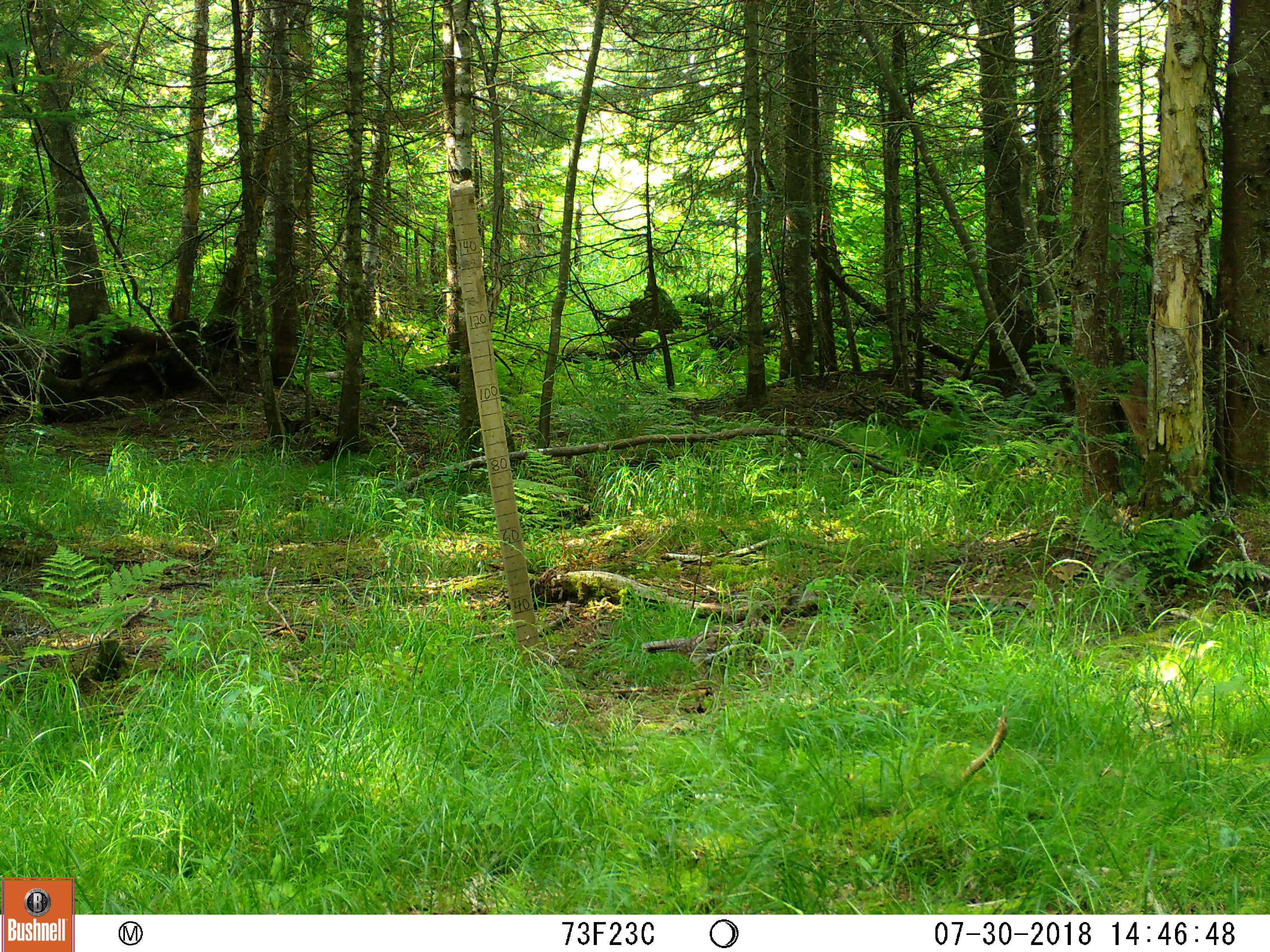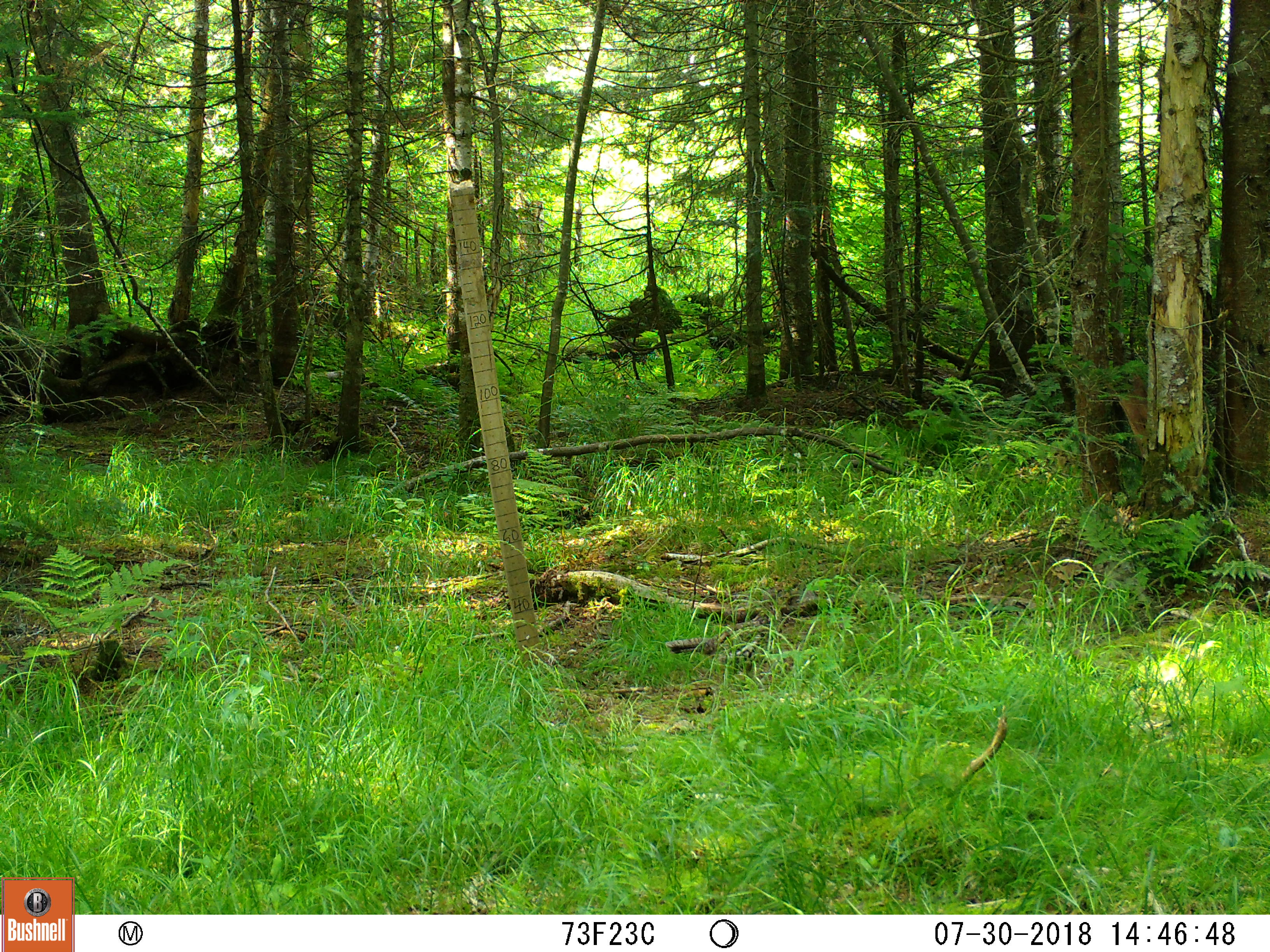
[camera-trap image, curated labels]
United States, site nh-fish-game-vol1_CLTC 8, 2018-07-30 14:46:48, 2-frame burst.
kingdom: Animalia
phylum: Chordata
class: Aves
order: Galliformes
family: Phasianidae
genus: Bonasa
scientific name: Bonasa umbellus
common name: ruffed grouse